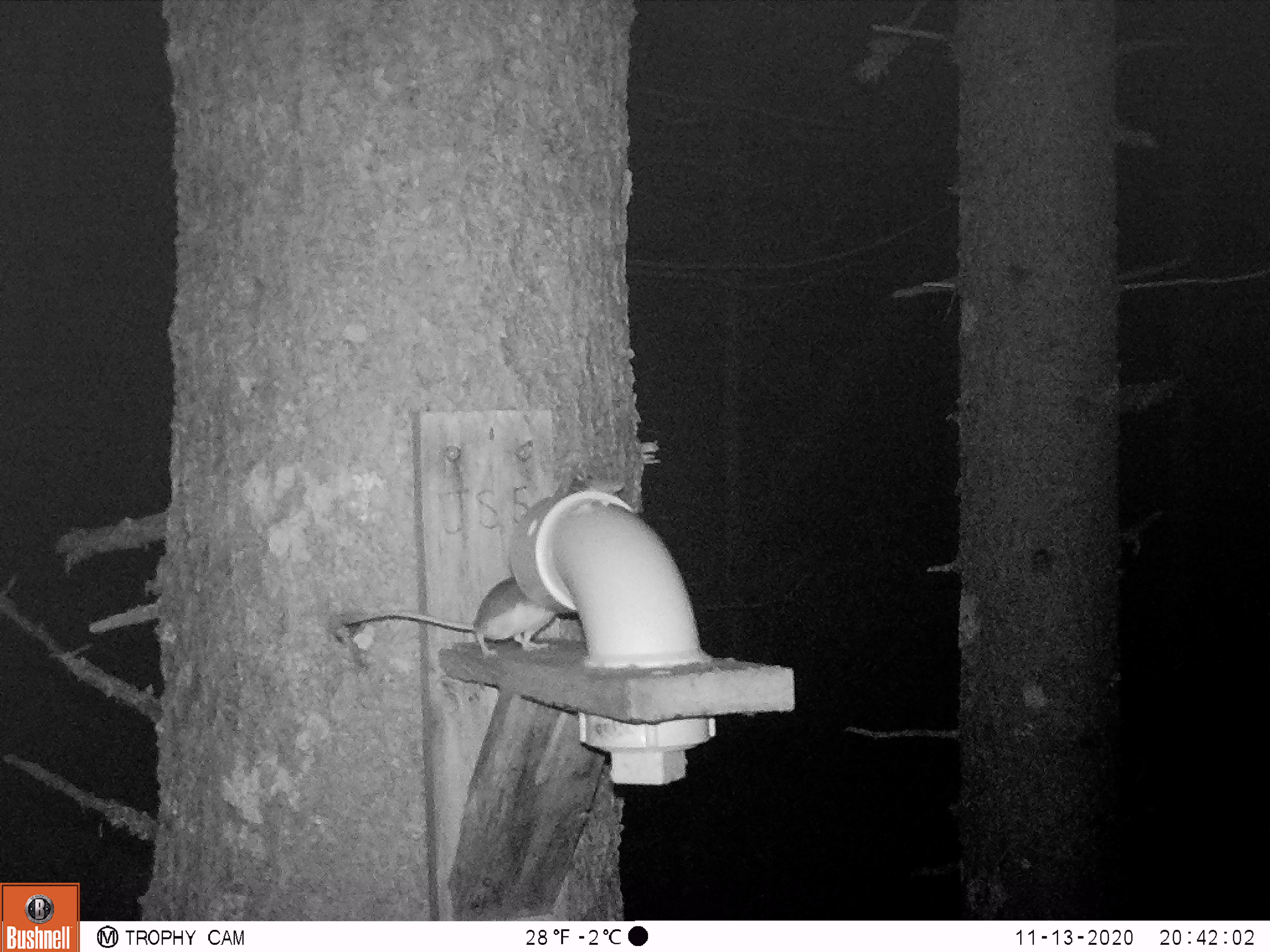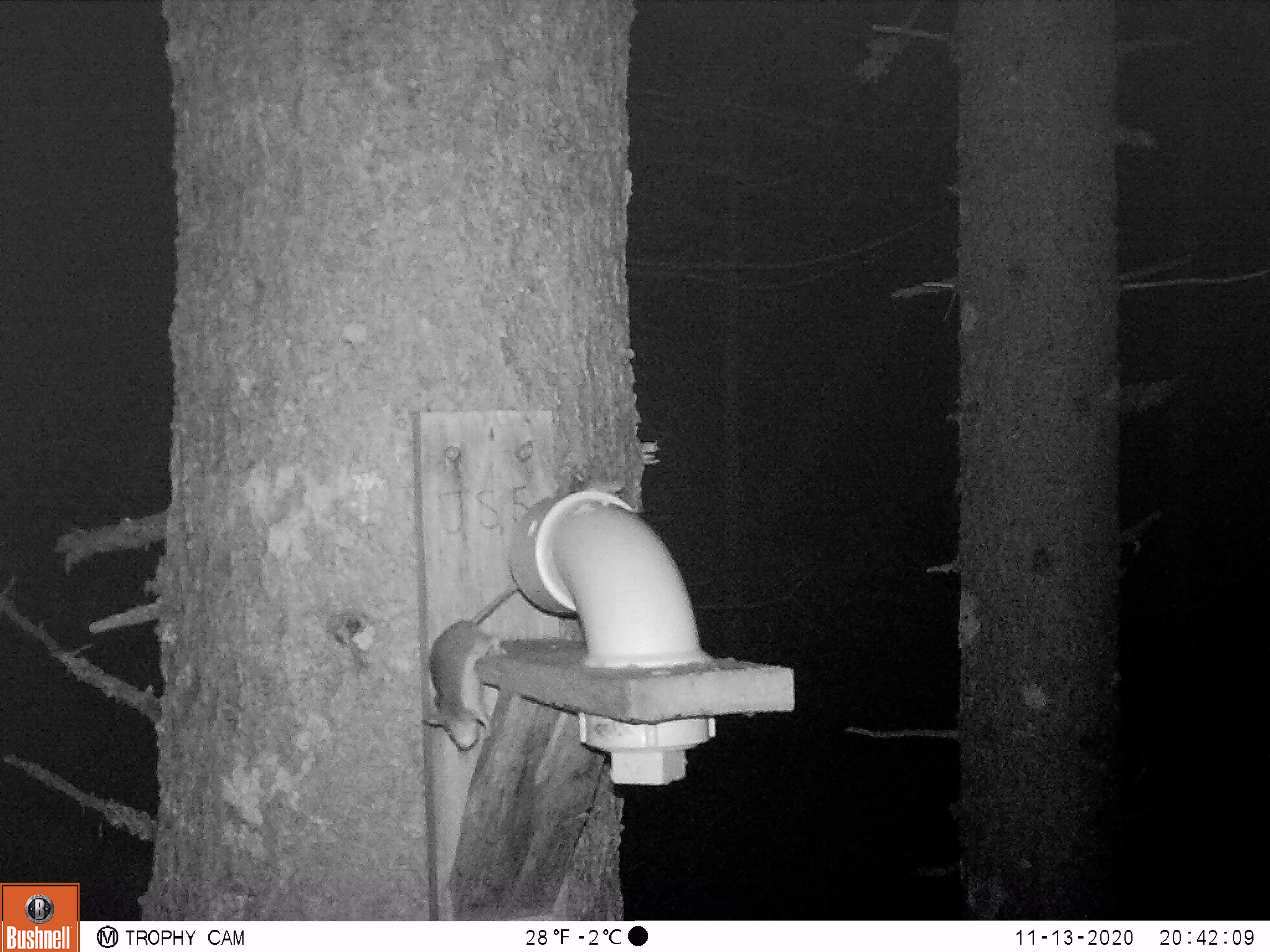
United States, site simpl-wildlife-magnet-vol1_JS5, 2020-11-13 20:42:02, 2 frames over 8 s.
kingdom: Animalia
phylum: Chordata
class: Mammalia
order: Rodentia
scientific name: Rodentia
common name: mouse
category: mouse sp.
Mouse sp. (mouse) (Rodentia).